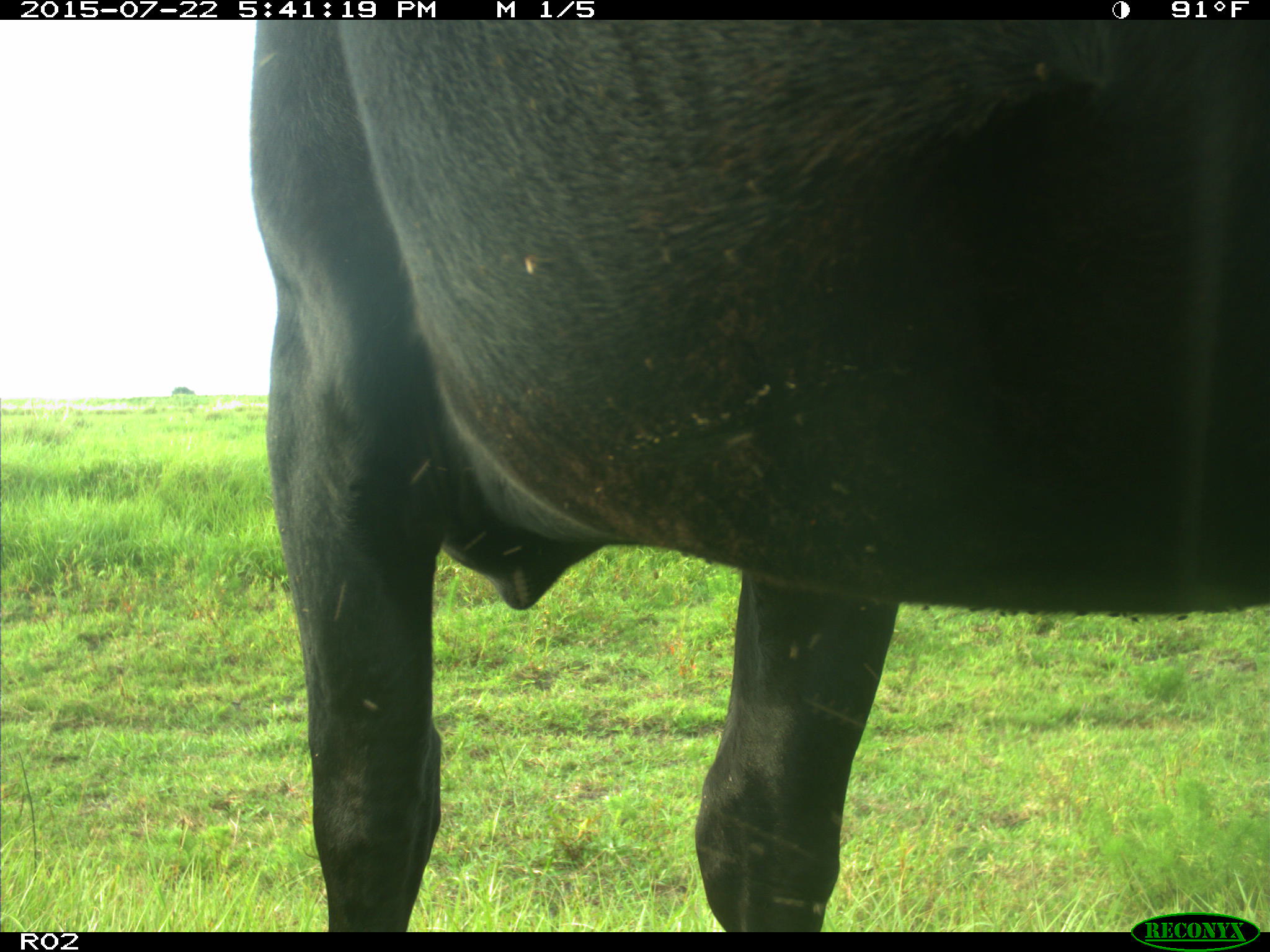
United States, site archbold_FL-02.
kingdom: Animalia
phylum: Chordata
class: Mammalia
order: Artiodactyla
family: Bovidae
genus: Bos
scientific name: Bos taurus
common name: domestic cow